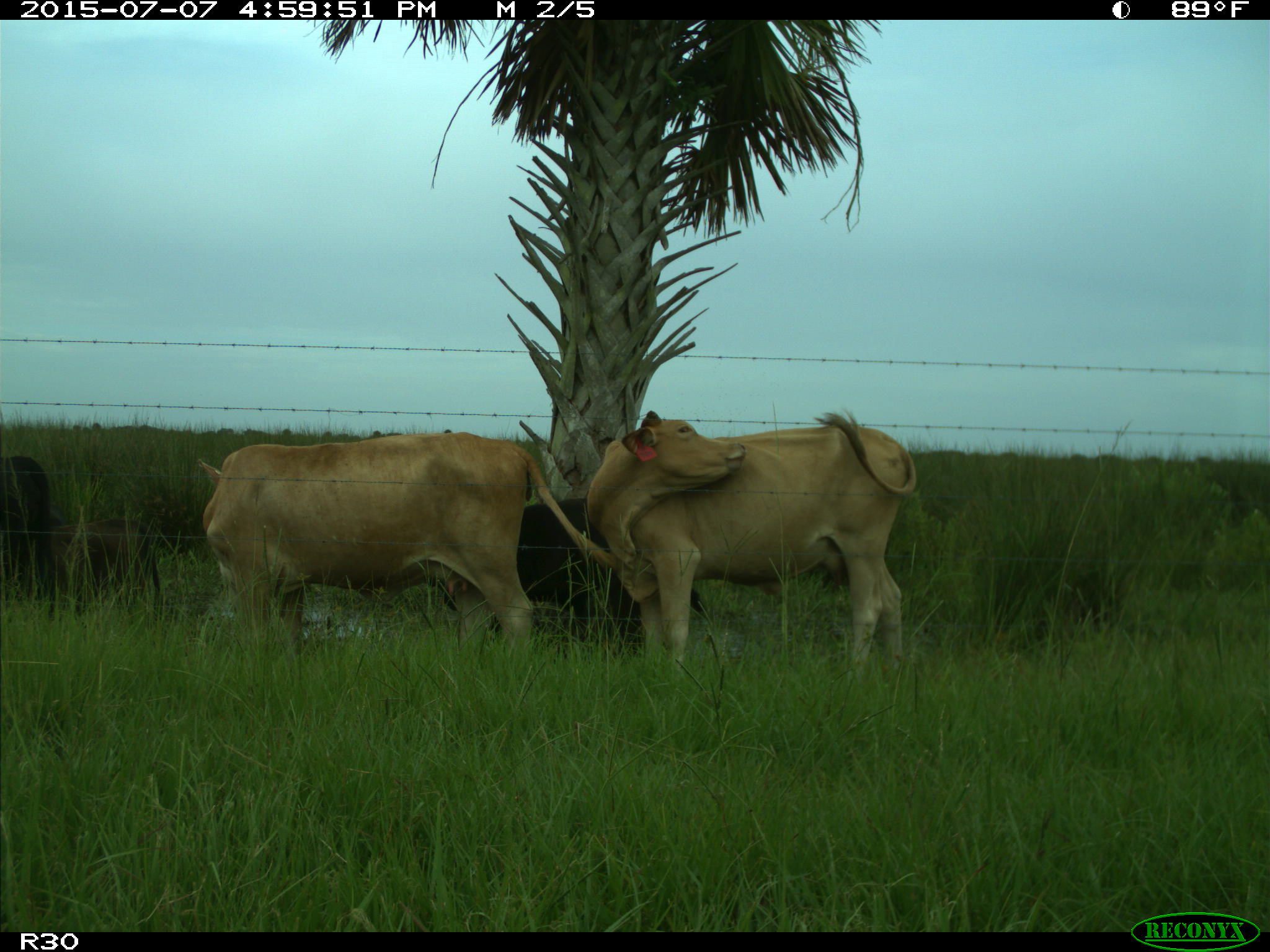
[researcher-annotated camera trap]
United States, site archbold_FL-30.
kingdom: Animalia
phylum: Chordata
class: Mammalia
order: Artiodactyla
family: Bovidae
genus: Bos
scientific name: Bos taurus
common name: domestic cow